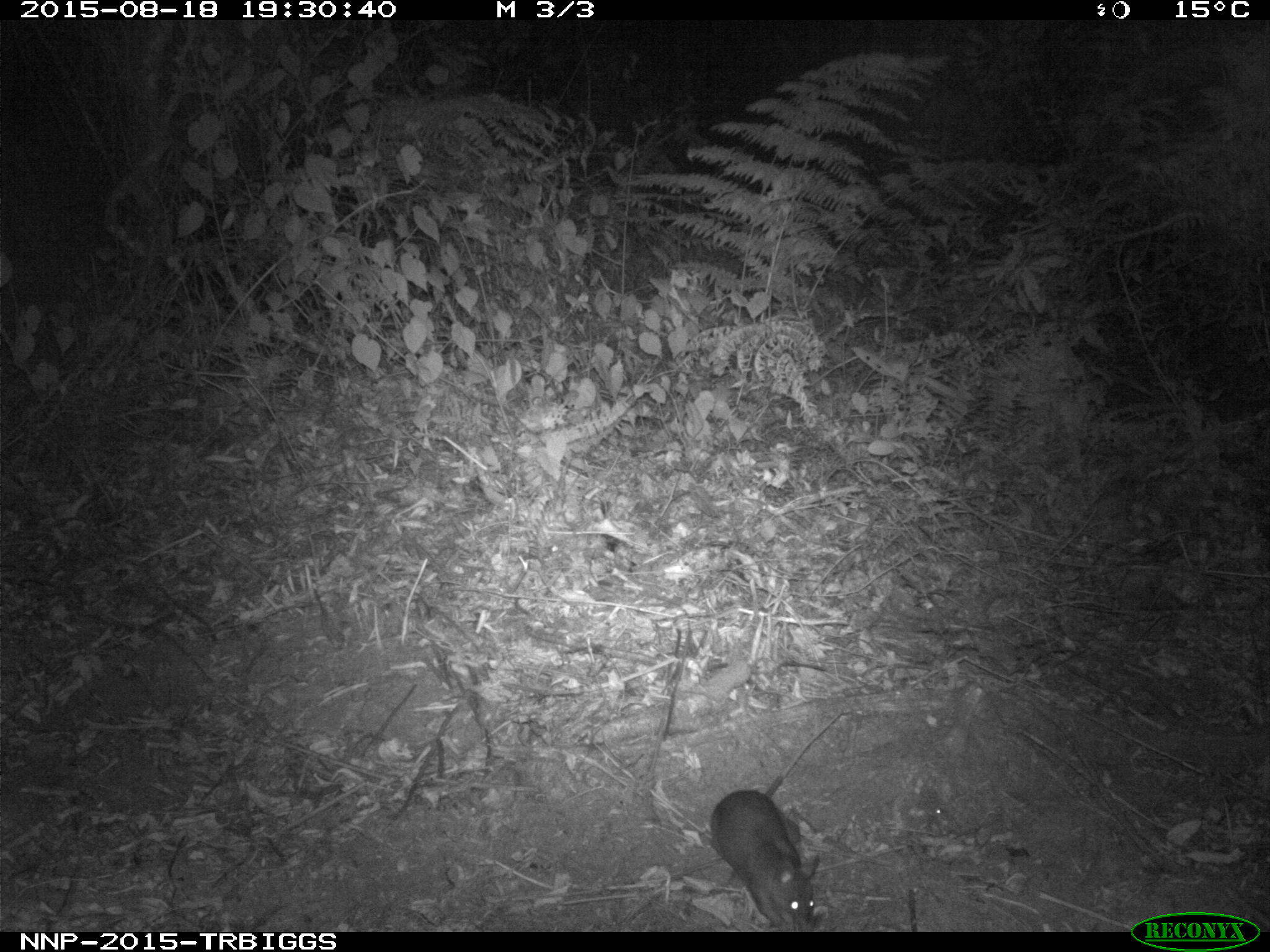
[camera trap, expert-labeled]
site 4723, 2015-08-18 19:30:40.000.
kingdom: Animalia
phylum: Chordata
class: Mammalia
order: Rodentia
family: Nesomyidae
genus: Cricetomys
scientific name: Cricetomys gambianus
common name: african giant pouched rat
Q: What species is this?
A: Cricetomys gambianus (african giant pouched rat).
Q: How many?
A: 1.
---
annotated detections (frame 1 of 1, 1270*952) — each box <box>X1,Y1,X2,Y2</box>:
cricetomys gambianus: <box>706,707,844,931</box>